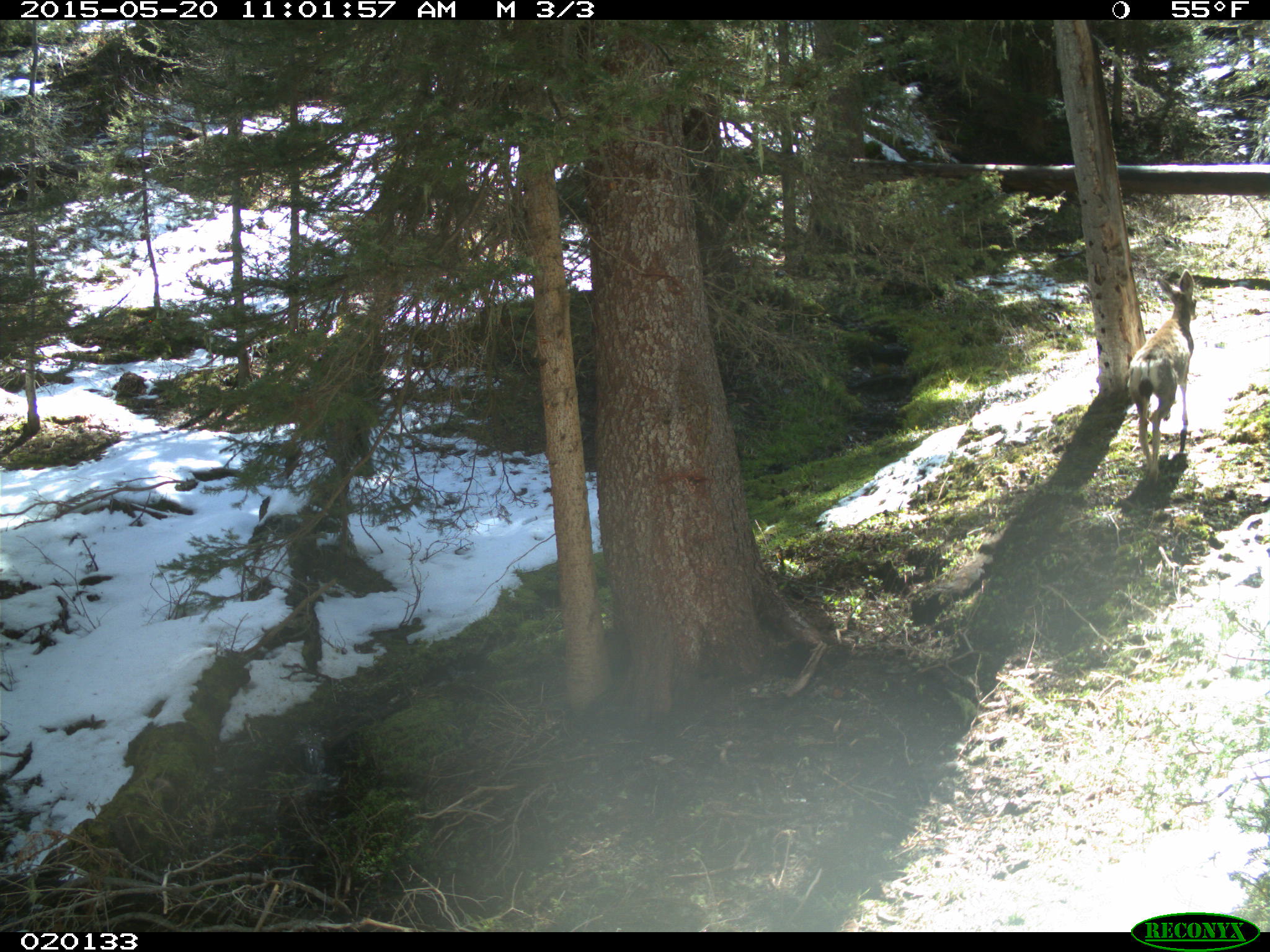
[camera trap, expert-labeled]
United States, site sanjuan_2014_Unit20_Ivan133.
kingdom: Animalia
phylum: Chordata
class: Mammalia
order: Artiodactyla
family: Cervidae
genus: Odocoileus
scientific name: Odocoileus hemionus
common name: mule deer